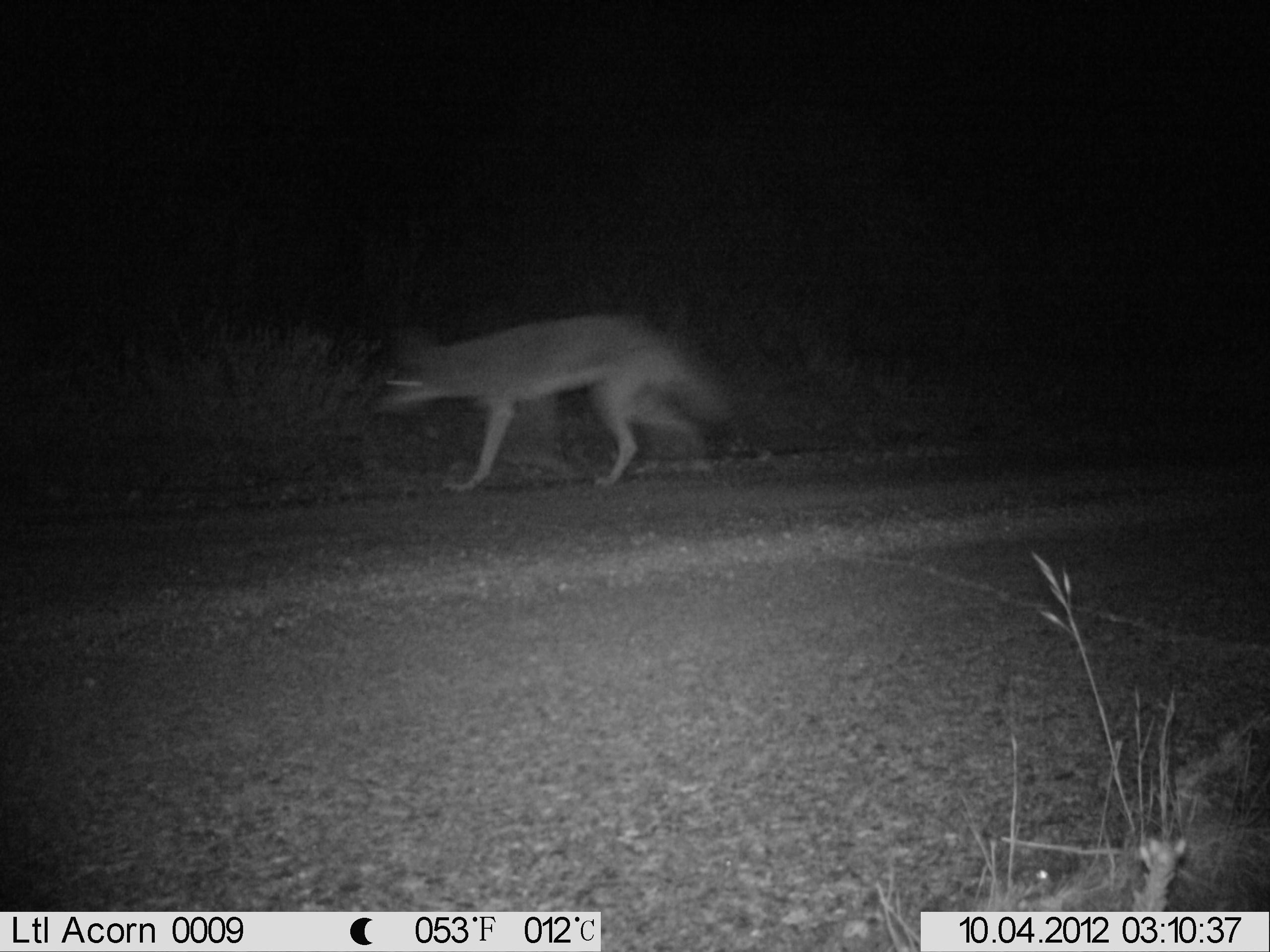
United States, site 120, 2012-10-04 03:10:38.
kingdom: Animalia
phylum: Chordata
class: Mammalia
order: Carnivora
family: Canidae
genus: Canis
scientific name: Canis latrans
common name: coyote